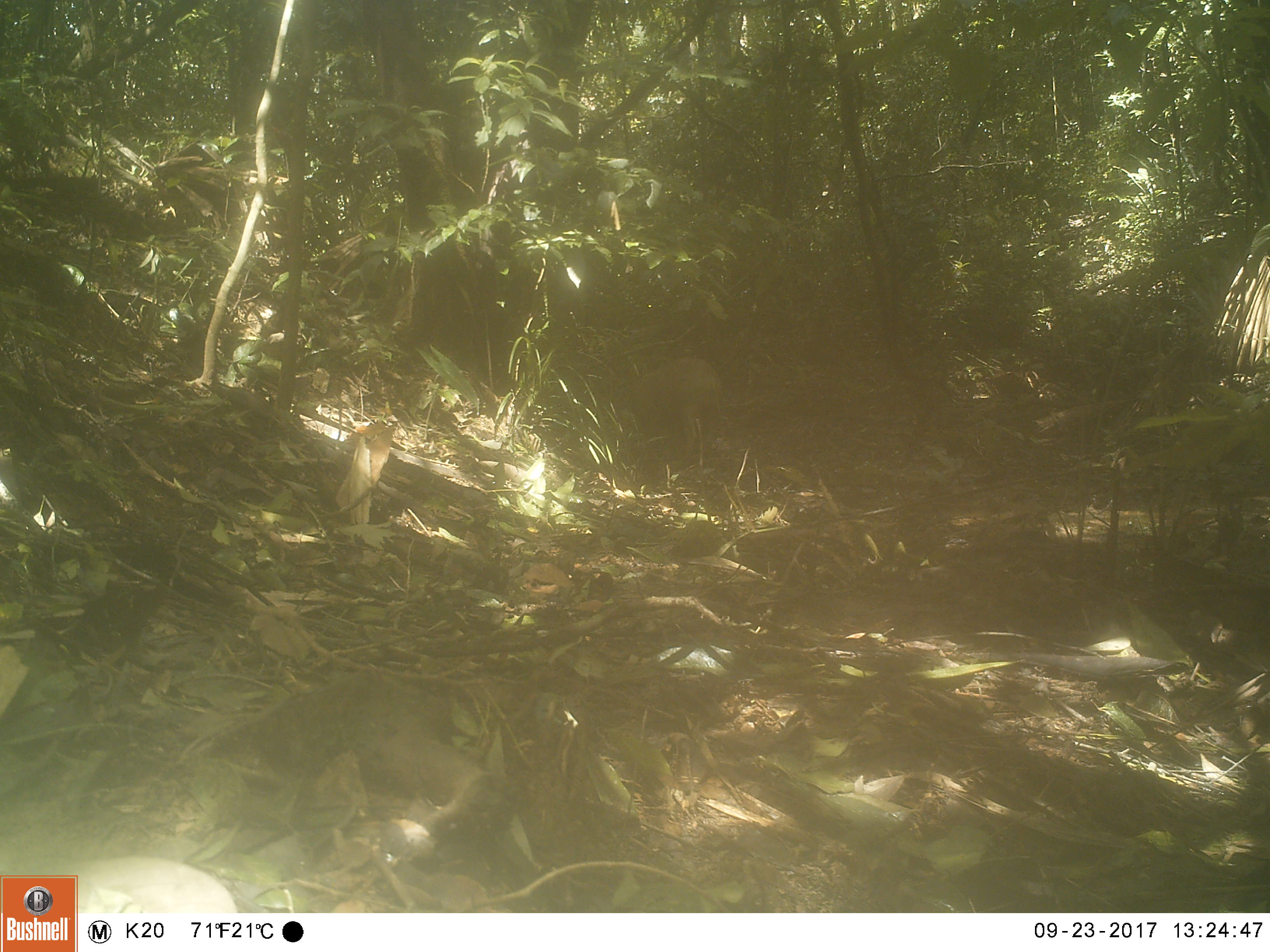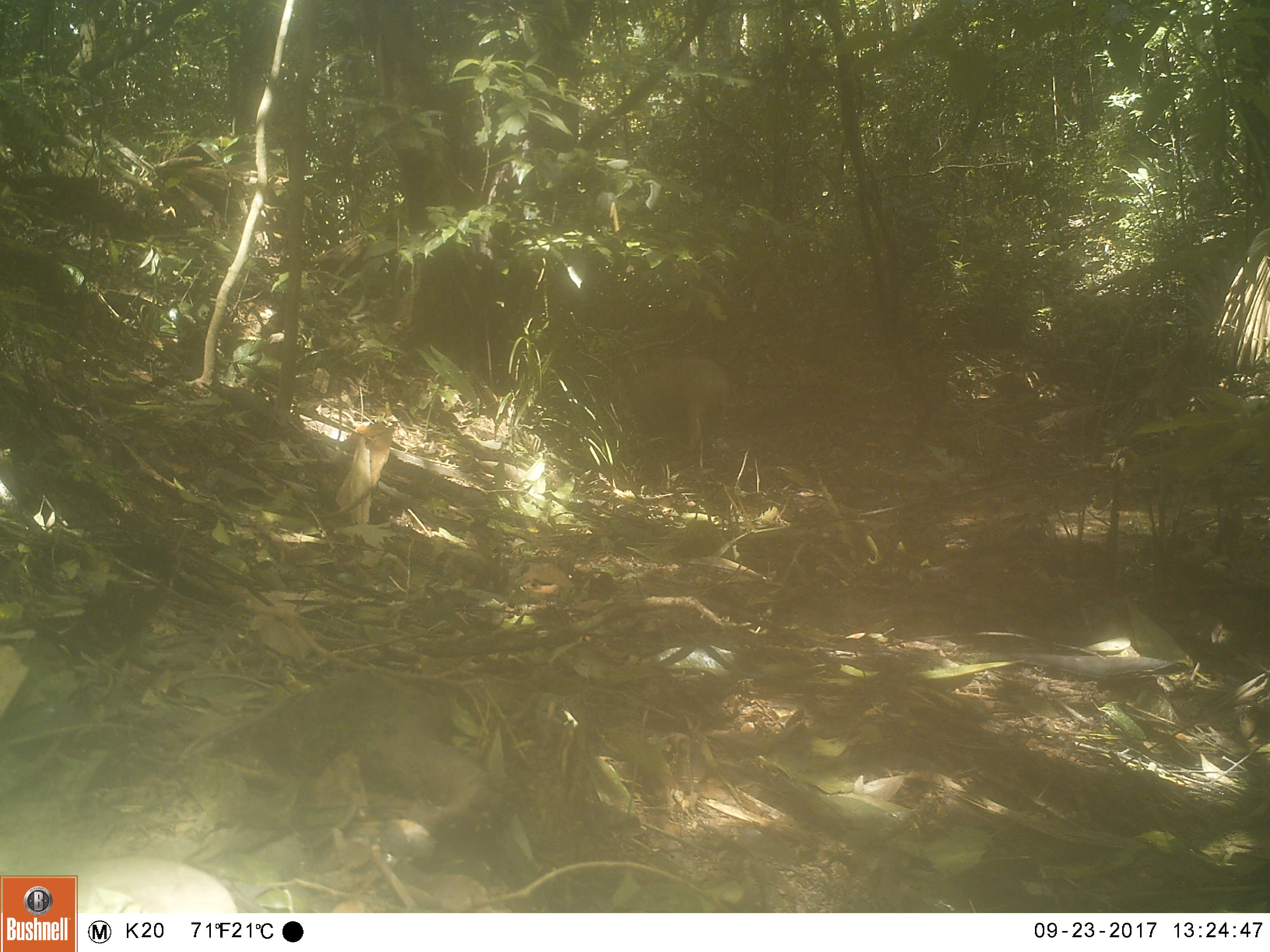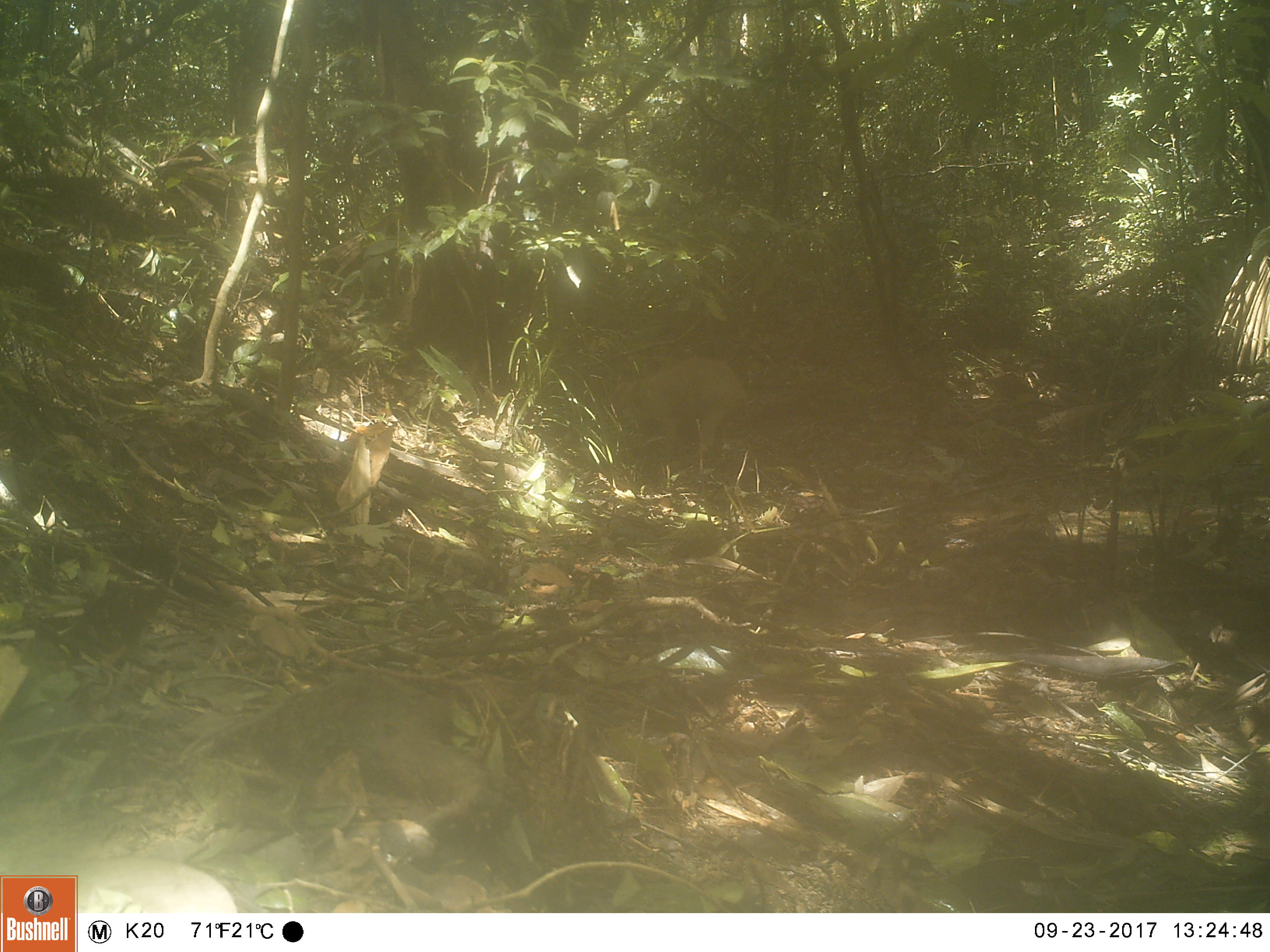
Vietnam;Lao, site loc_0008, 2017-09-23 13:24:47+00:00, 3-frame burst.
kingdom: Animalia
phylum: Chordata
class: Mammalia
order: Artiodactyla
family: Suidae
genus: Sus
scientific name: Sus scrofa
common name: eurasian wild pig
Eurasian wild pig (Sus scrofa). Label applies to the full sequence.